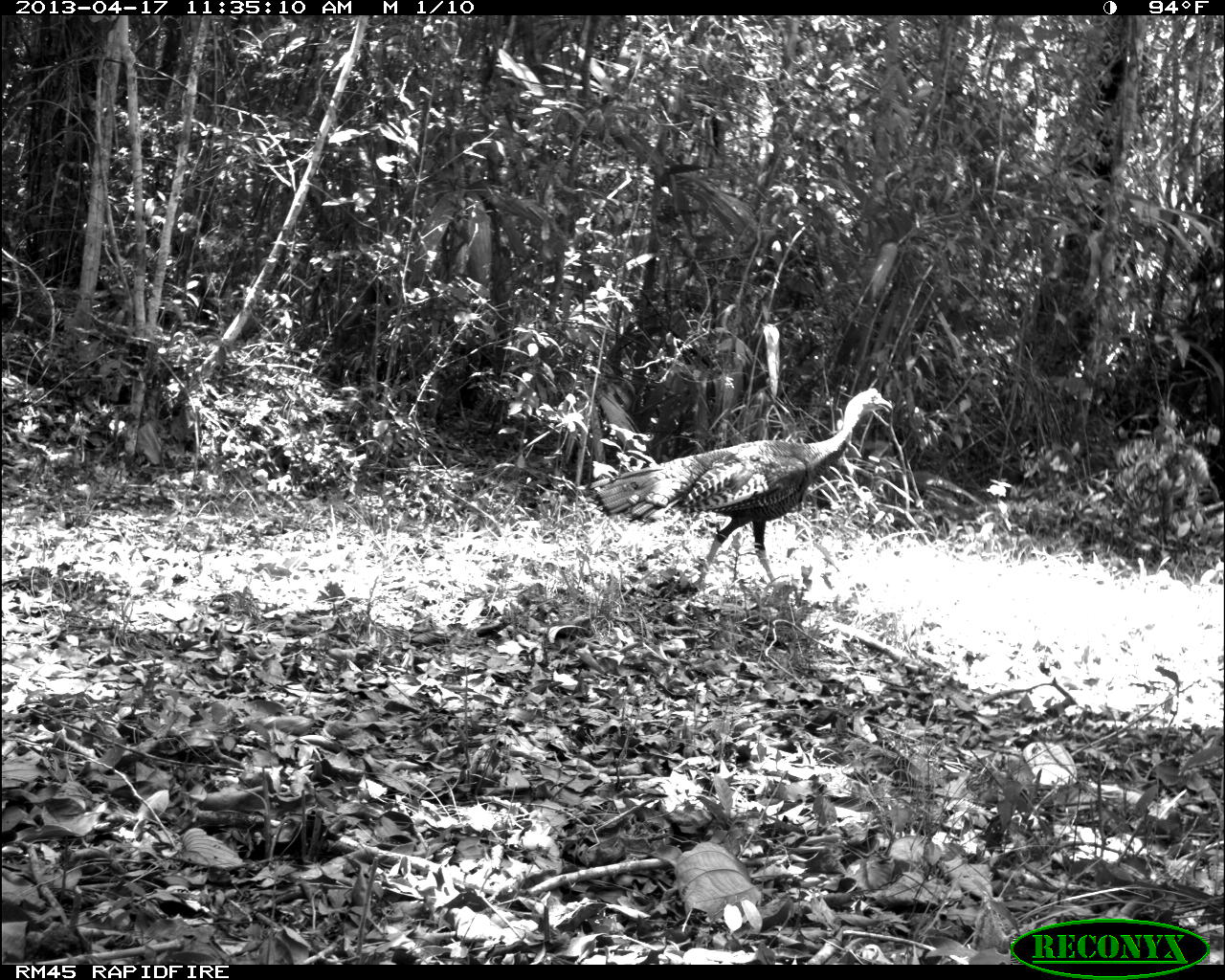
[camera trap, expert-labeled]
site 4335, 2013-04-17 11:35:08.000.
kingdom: Animalia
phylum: Chordata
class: Aves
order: Galliformes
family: Phasianidae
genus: Meleagris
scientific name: Meleagris ocellata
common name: ocellated turkey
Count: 1.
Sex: male.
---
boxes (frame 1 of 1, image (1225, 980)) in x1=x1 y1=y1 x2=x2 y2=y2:
meleagris ocellata: x1=586 y1=381 x2=895 y2=588